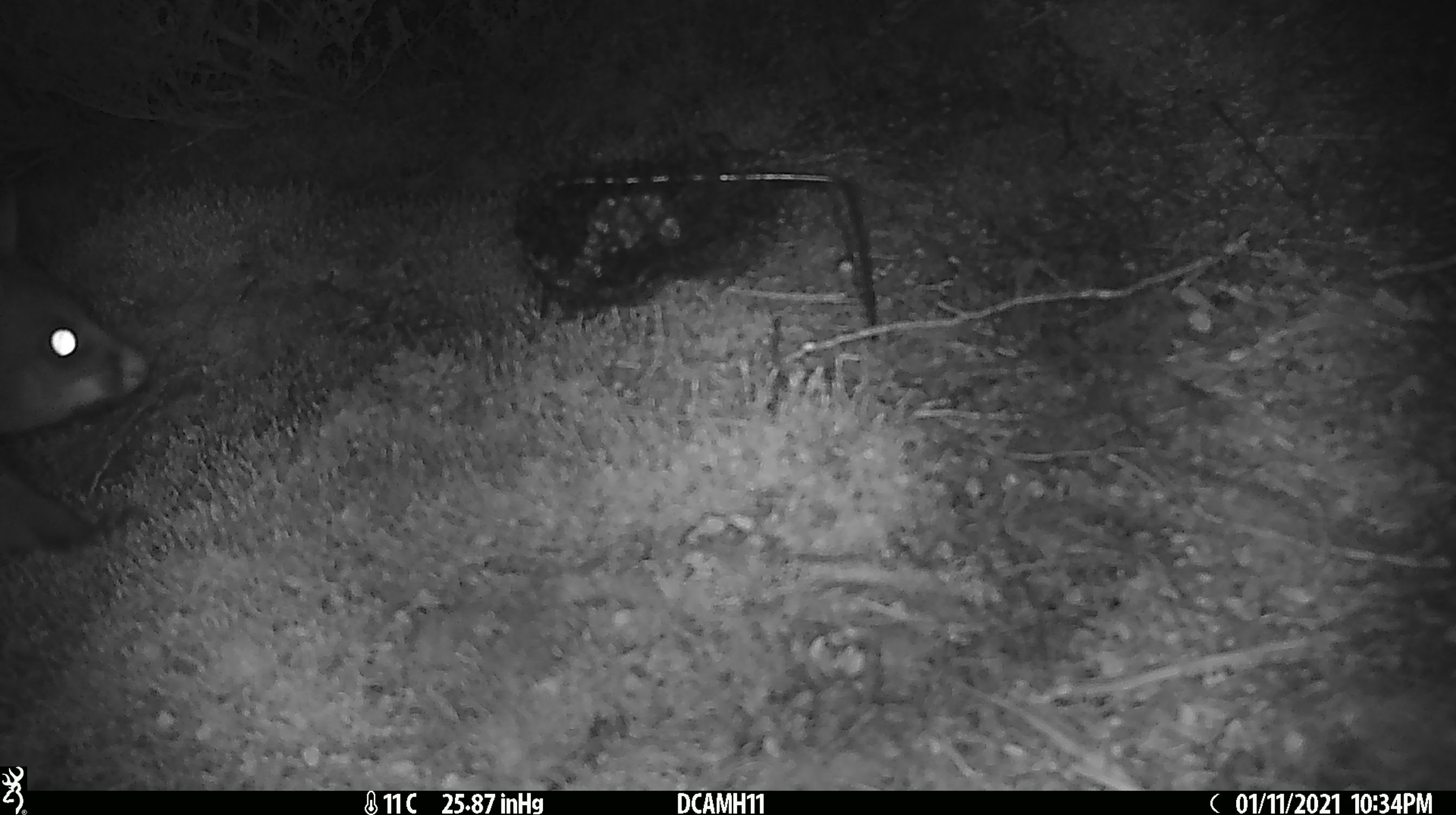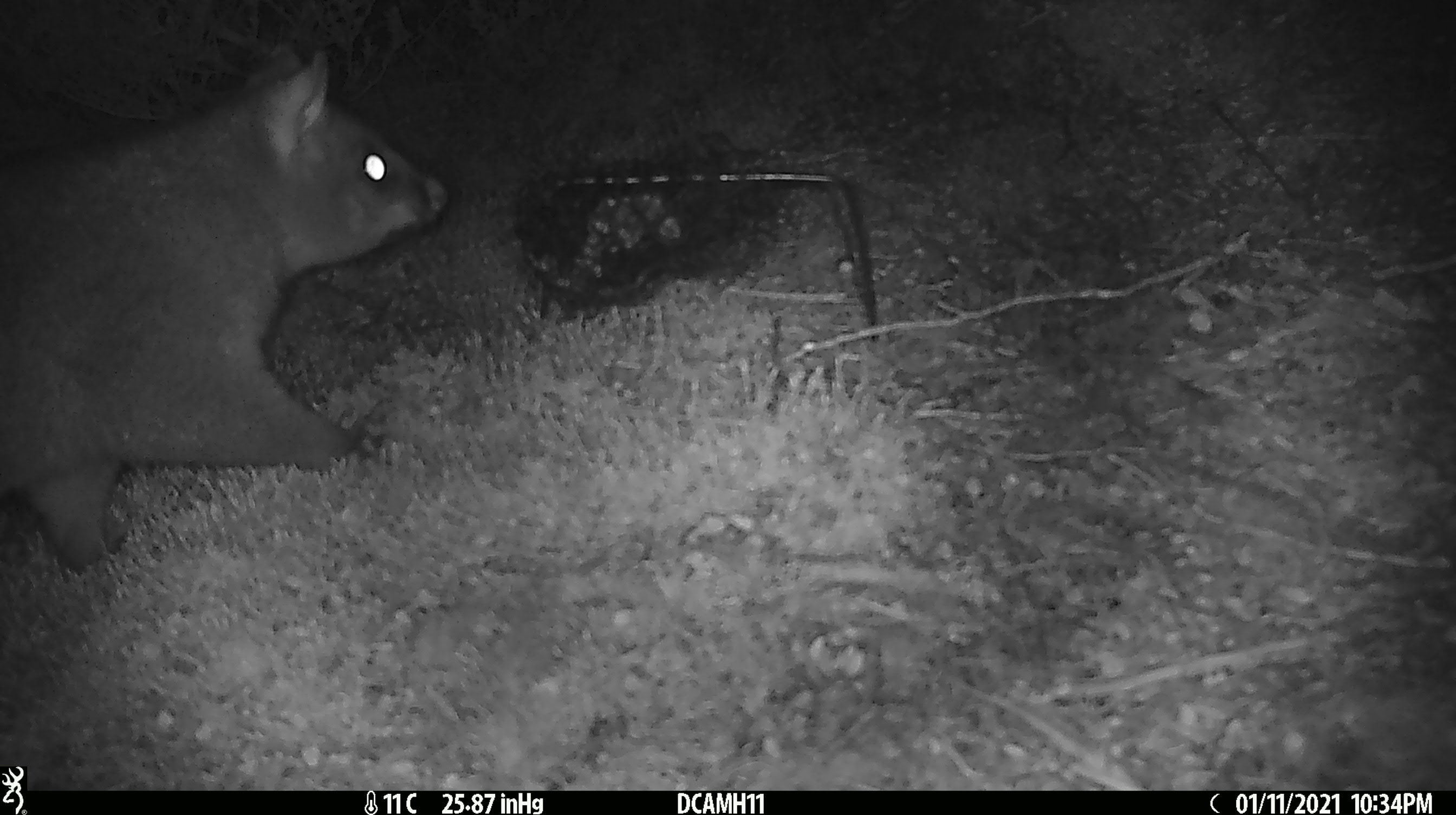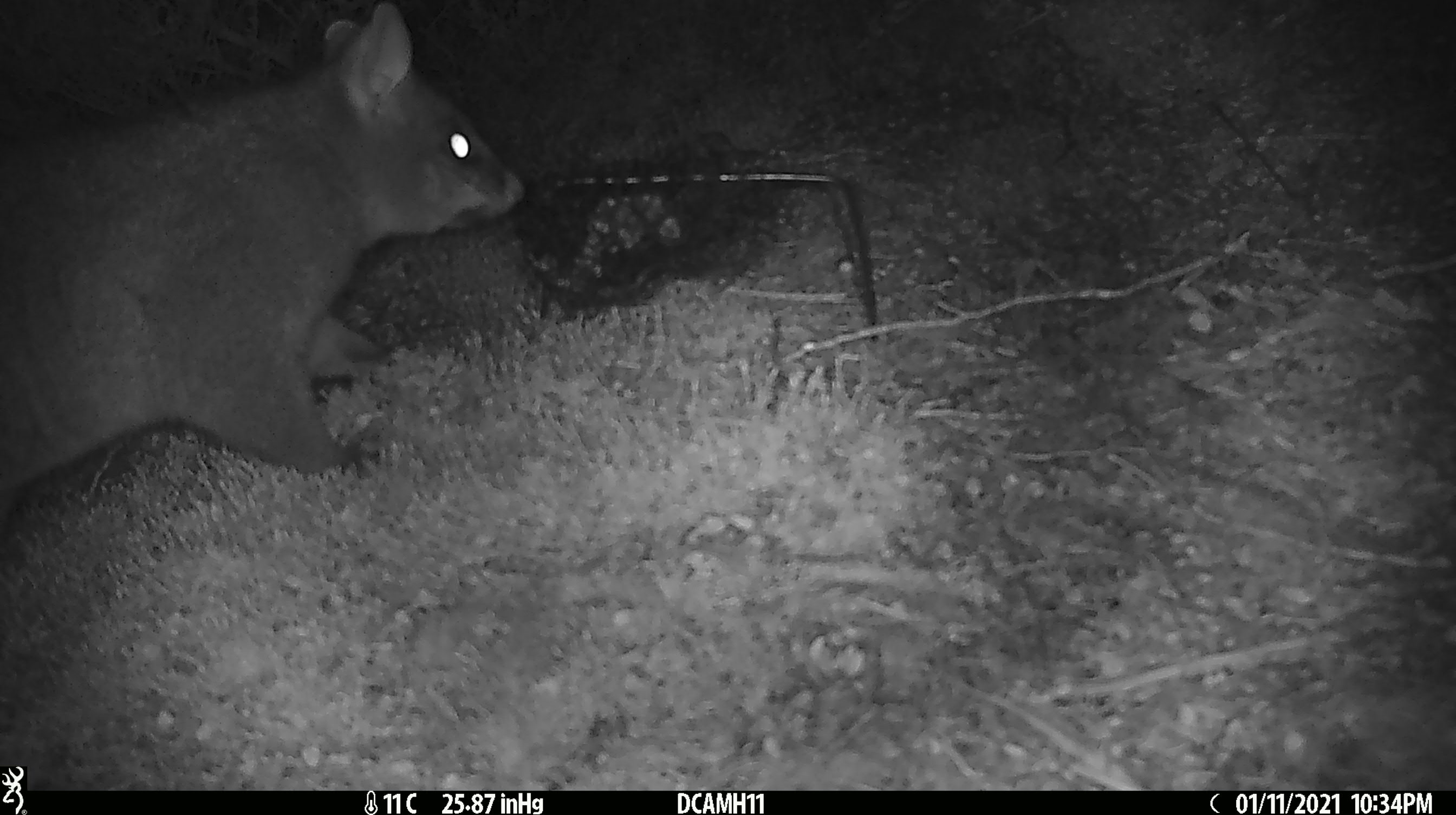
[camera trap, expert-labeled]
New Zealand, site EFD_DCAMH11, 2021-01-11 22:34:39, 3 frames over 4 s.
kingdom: Animalia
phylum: Chordata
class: Mammalia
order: Diprotodontia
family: Phalangeridae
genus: Trichosurus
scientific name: Trichosurus vulpecula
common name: common brushtail possum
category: possum